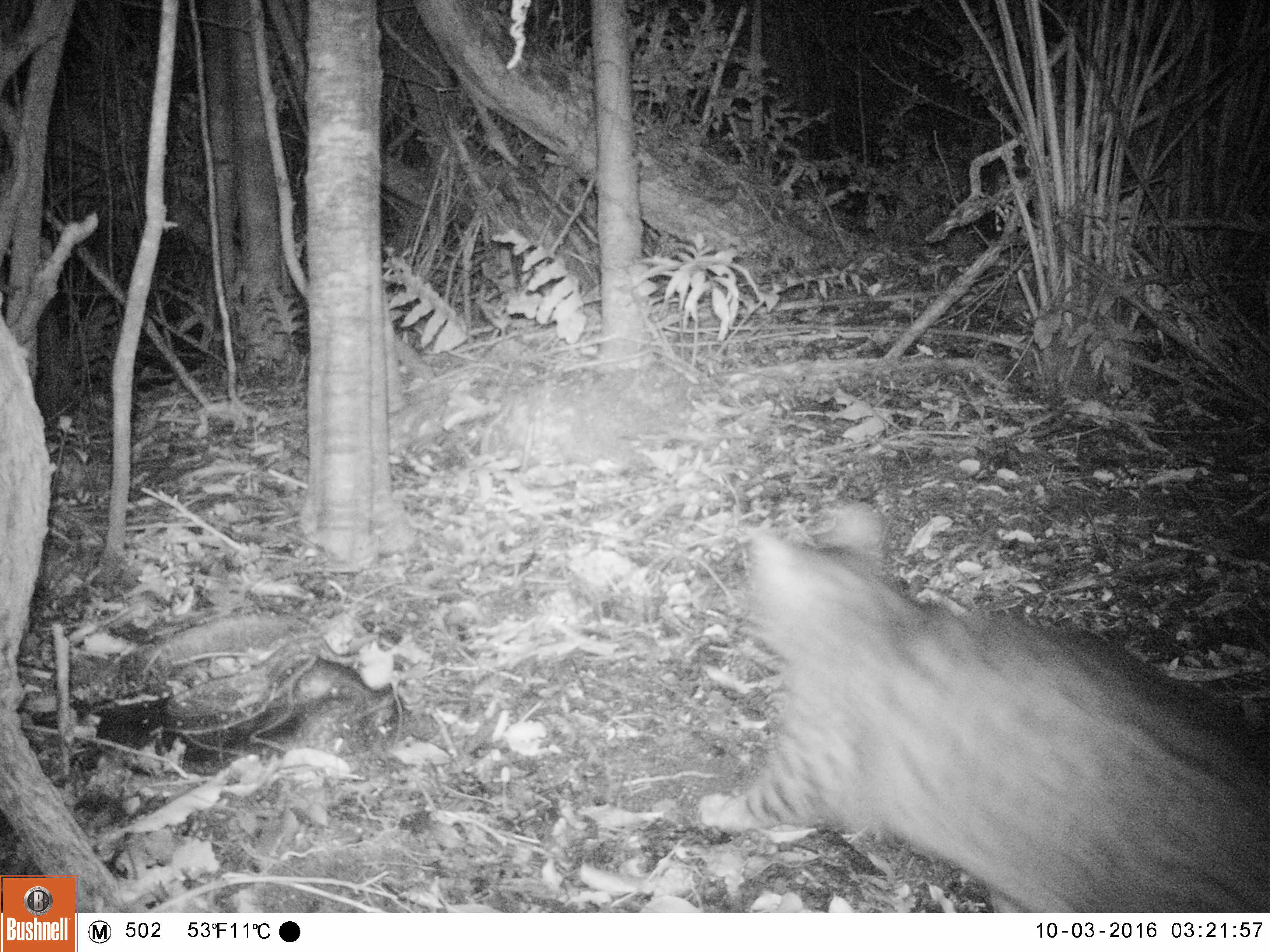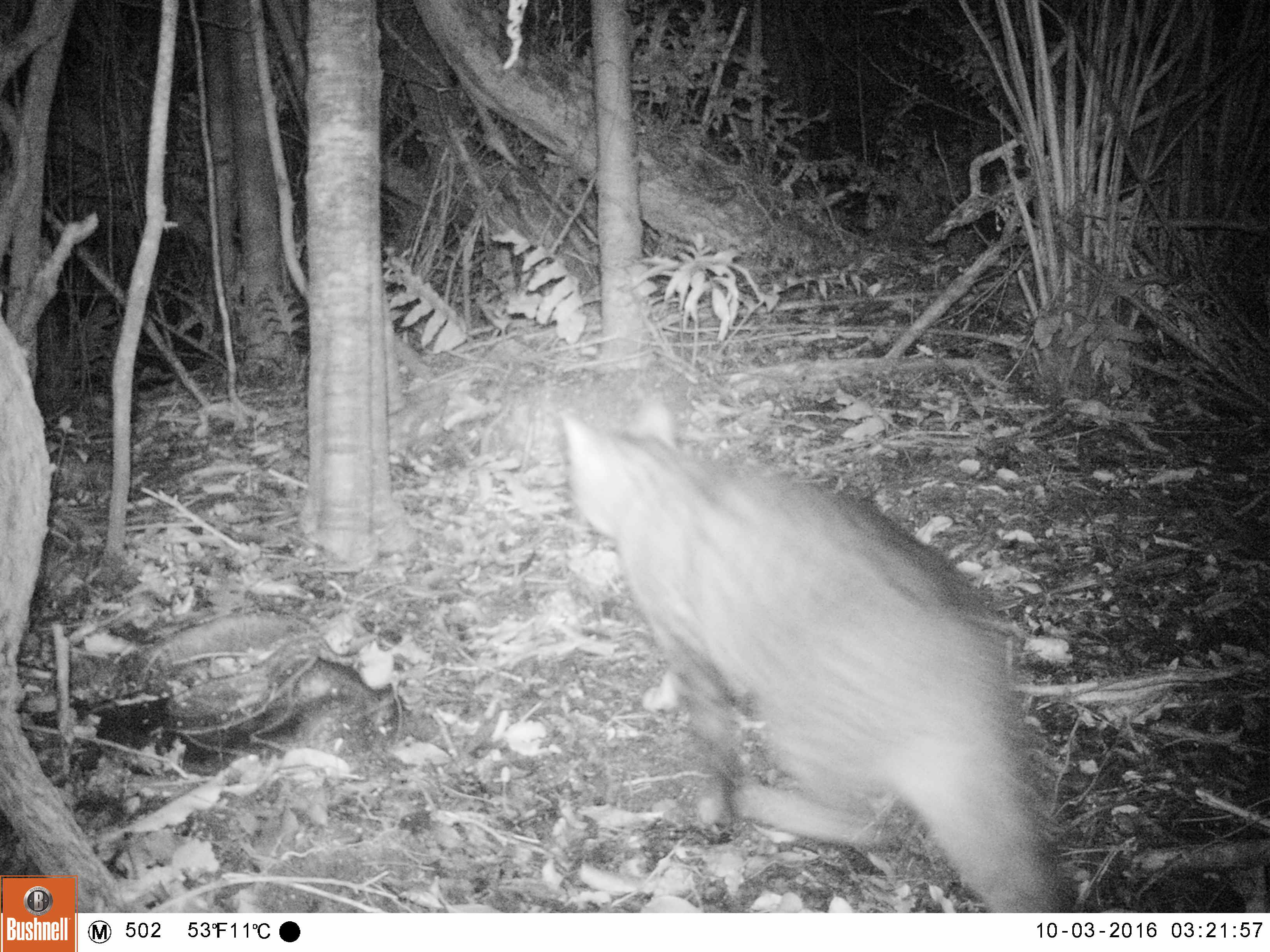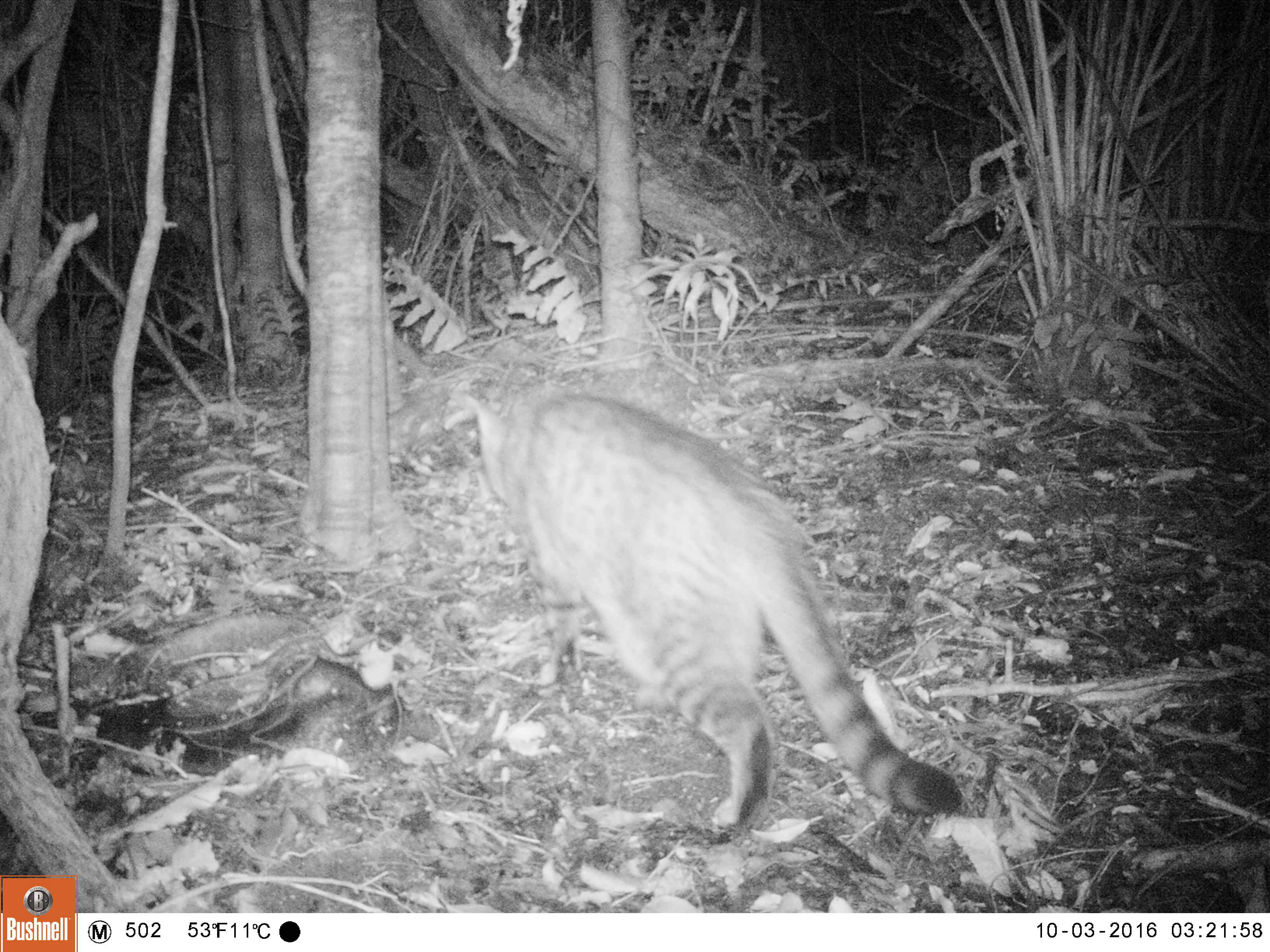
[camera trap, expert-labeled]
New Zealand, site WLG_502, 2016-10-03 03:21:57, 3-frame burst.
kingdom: Animalia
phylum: Chordata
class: Mammalia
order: Carnivora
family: Felidae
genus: Felis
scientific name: Felis catus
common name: domestic cat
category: cat